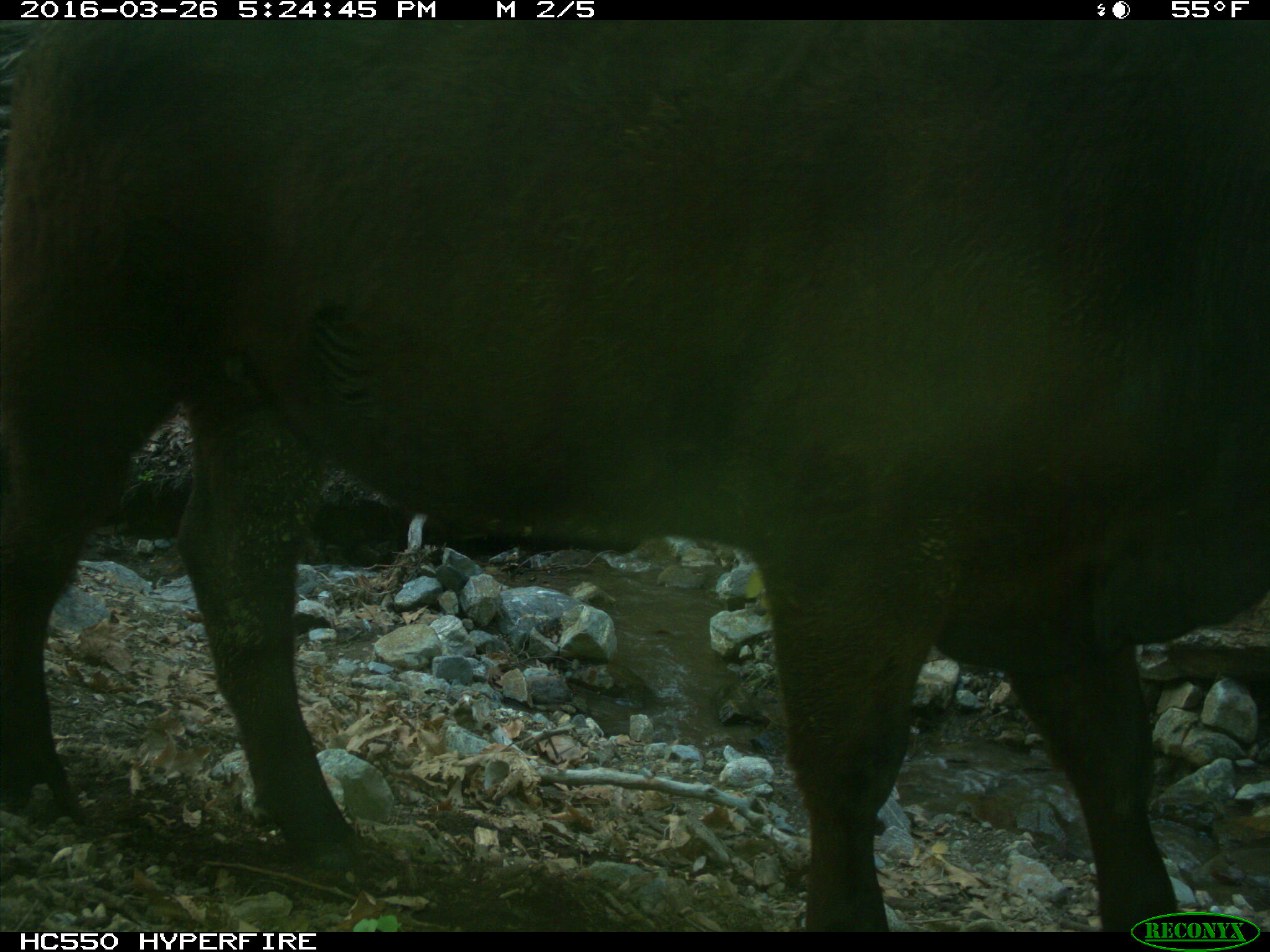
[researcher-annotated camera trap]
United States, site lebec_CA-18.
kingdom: Animalia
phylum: Chordata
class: Mammalia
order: Artiodactyla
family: Bovidae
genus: Bos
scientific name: Bos taurus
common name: domestic cow